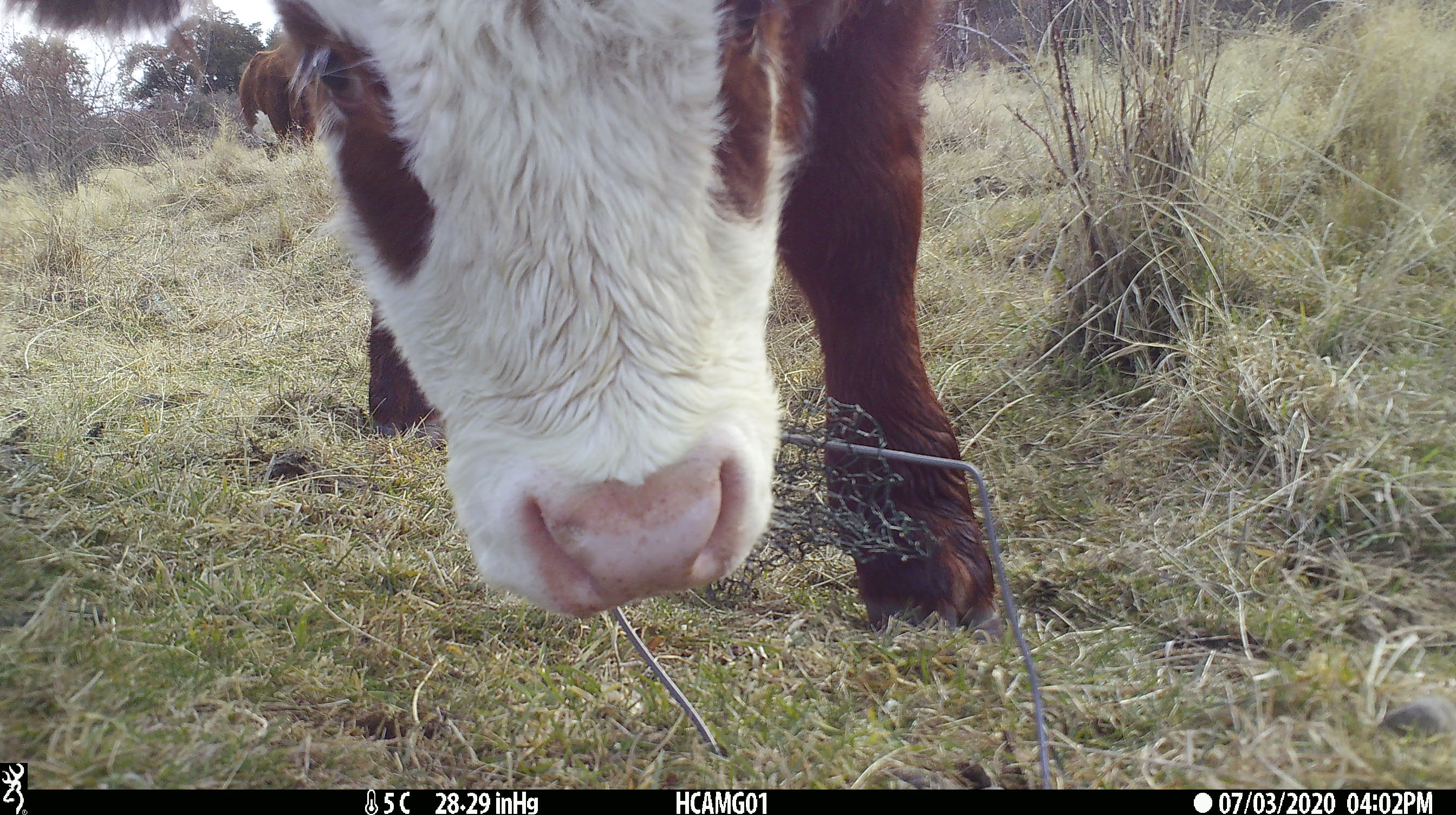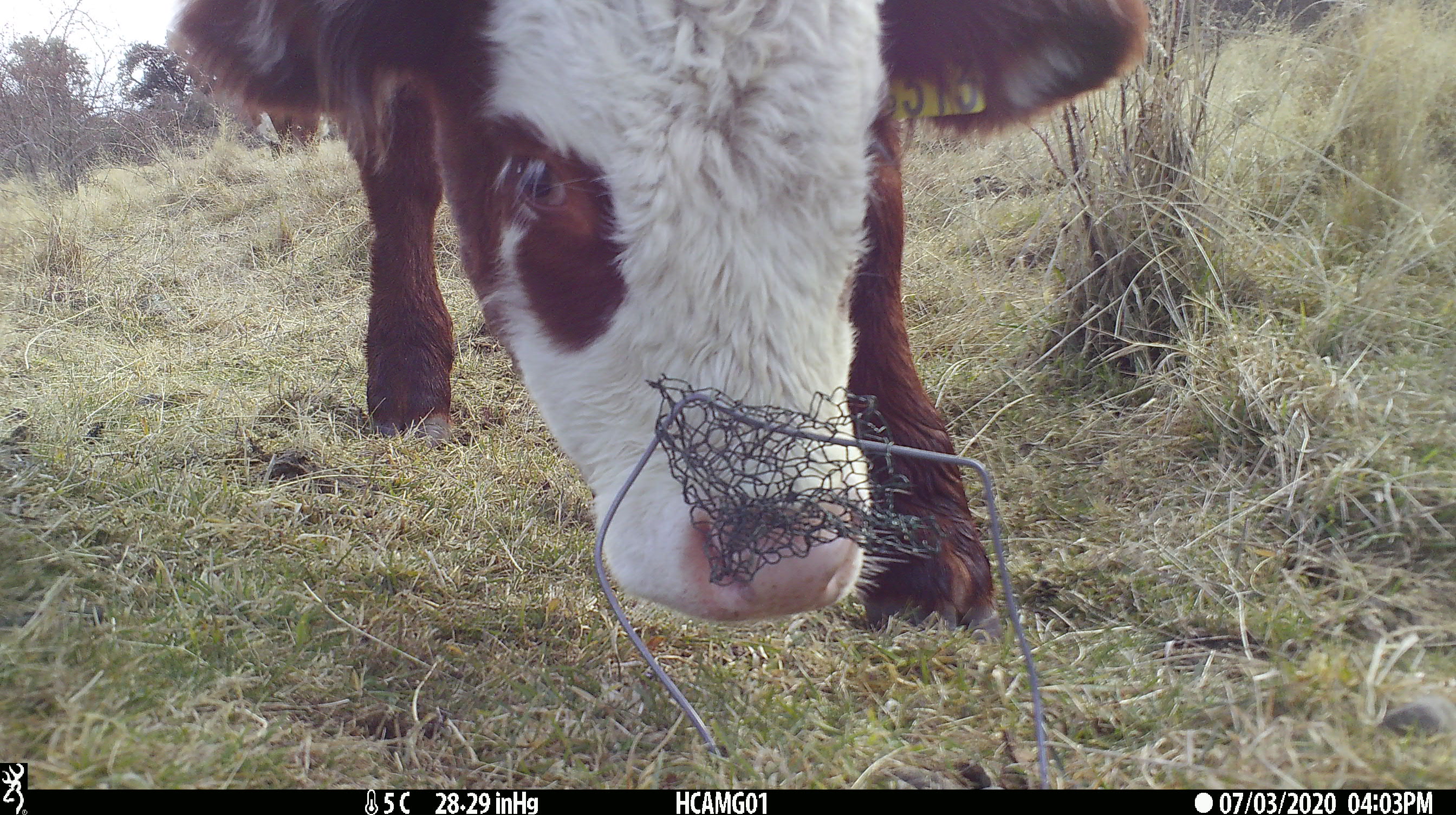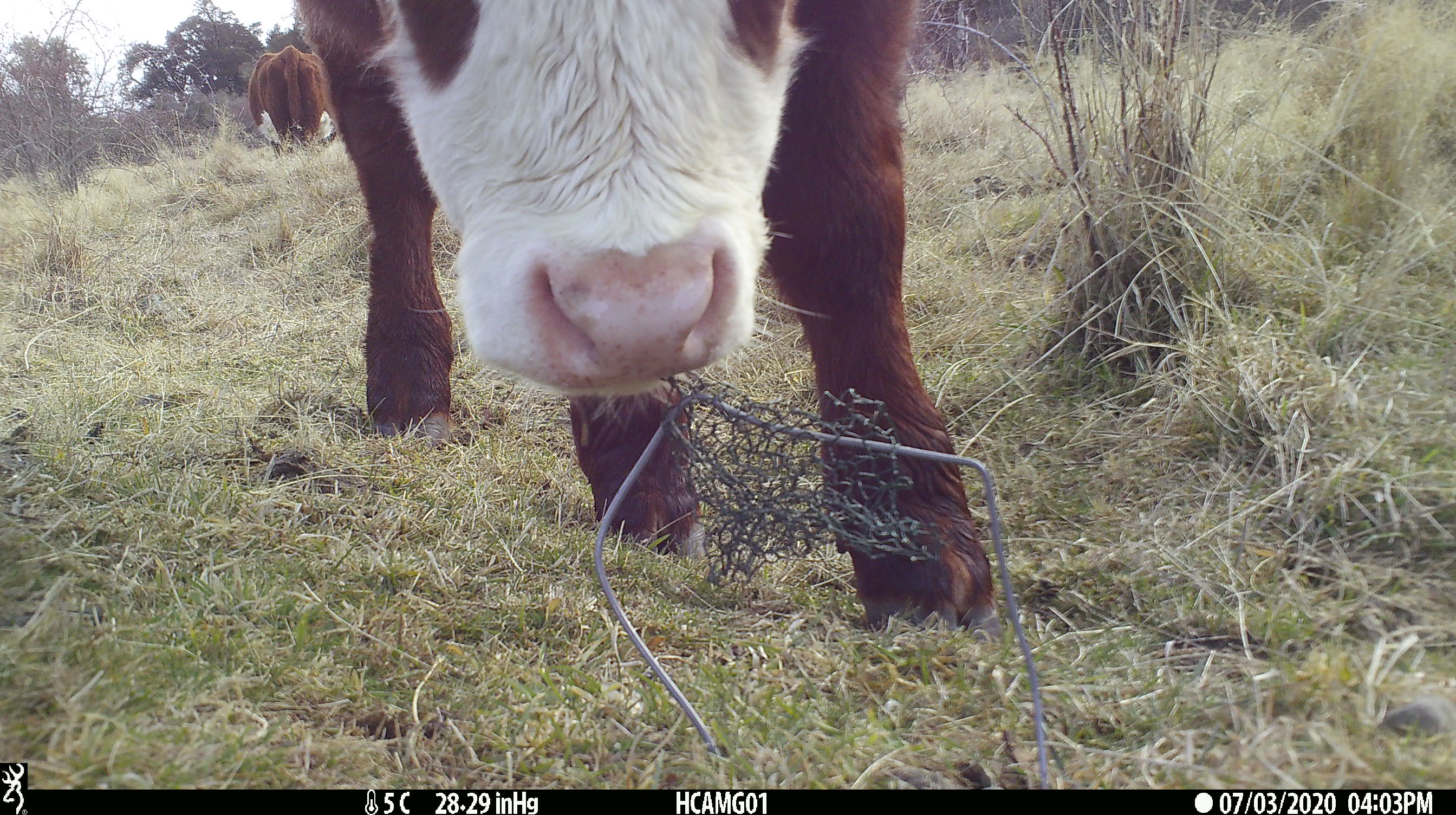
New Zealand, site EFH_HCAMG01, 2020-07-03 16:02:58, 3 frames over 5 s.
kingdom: Animalia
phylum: Chordata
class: Mammalia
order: Artiodactyla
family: Bovidae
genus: Bos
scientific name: Bos taurus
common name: domestic cow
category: cow